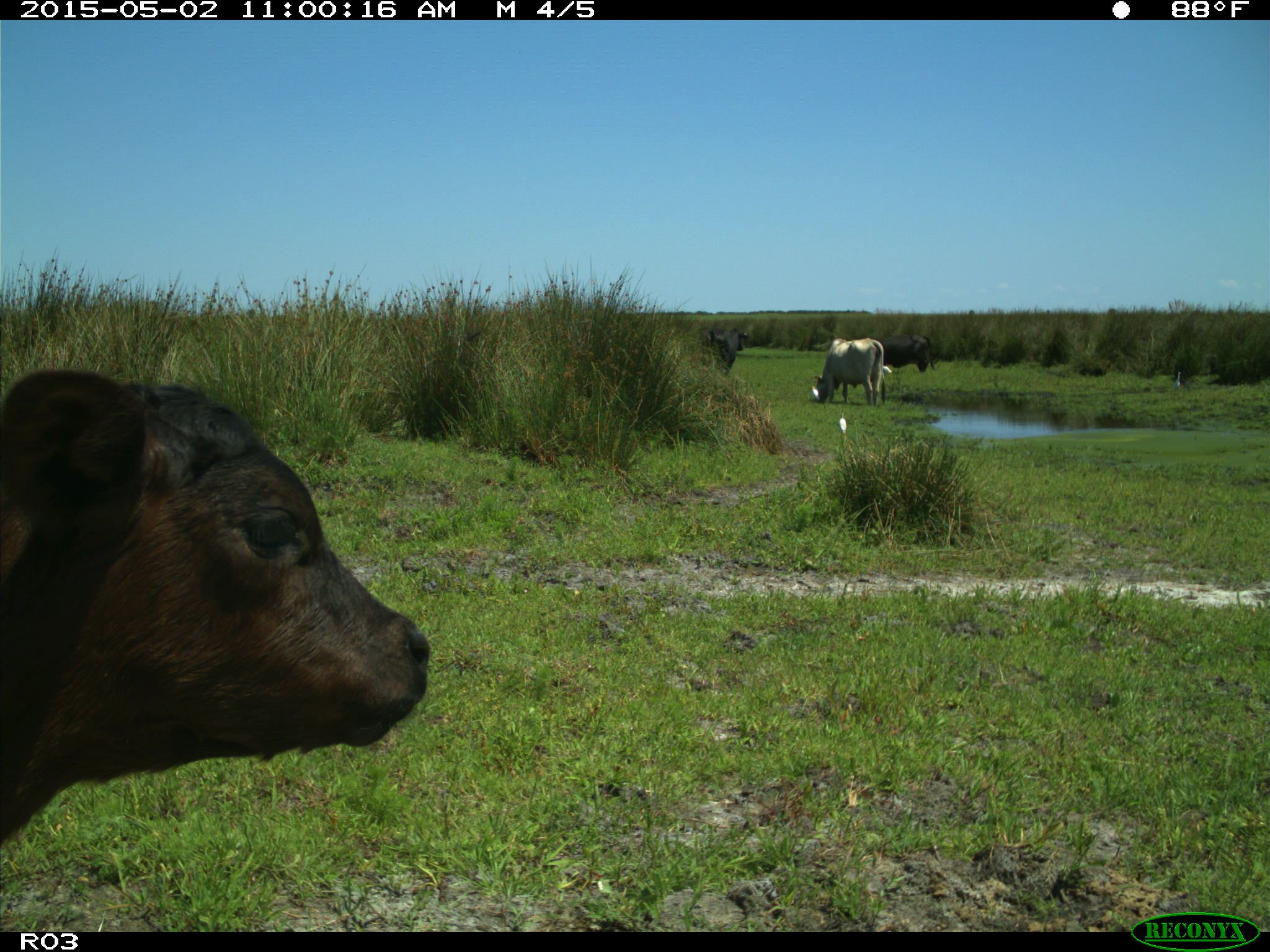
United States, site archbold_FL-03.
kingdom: Animalia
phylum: Chordata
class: Mammalia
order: Artiodactyla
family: Bovidae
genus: Bos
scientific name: Bos taurus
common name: domestic cow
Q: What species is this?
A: Bos taurus (domestic cow).